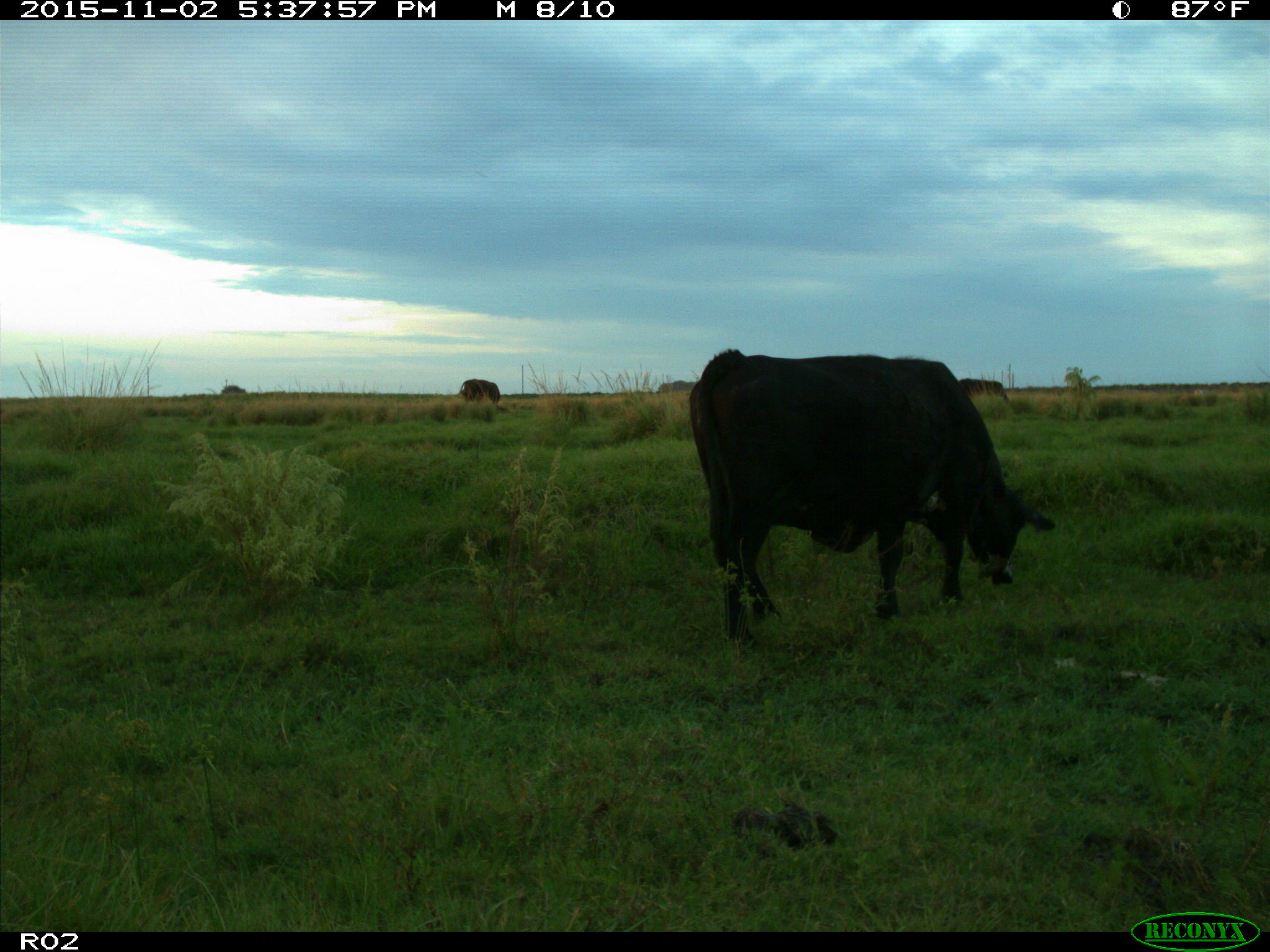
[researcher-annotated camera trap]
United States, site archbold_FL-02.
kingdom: Animalia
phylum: Chordata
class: Mammalia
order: Artiodactyla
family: Bovidae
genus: Bos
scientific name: Bos taurus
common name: domestic cow